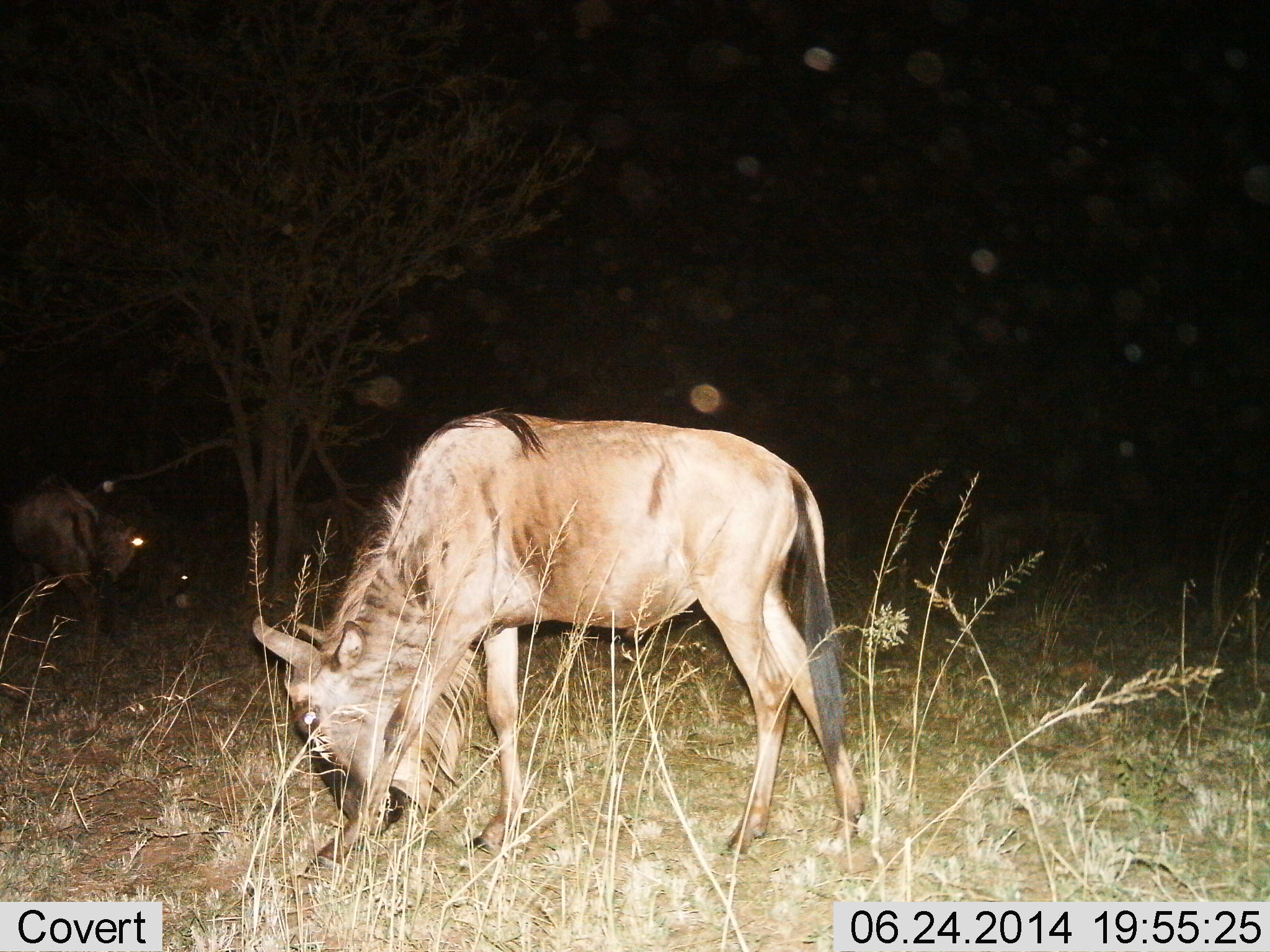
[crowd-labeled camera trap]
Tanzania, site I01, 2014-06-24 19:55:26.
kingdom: Animalia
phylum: Chordata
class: Mammalia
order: Artiodactyla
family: Bovidae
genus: Connochaetes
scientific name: Connochaetes taurinus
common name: blue wildebeest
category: wildebeest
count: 2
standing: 50%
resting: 0%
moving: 0%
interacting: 0%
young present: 10%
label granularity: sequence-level